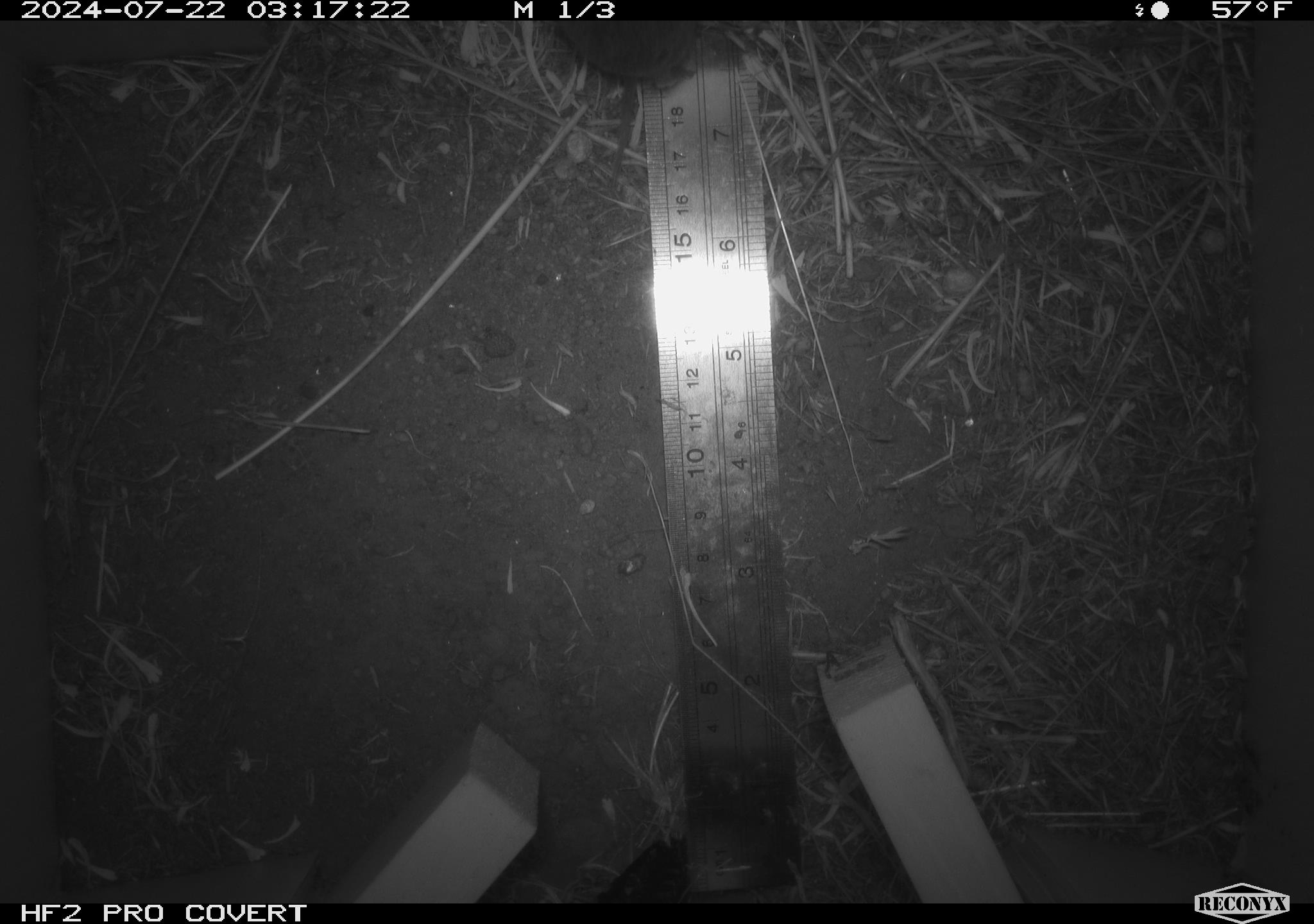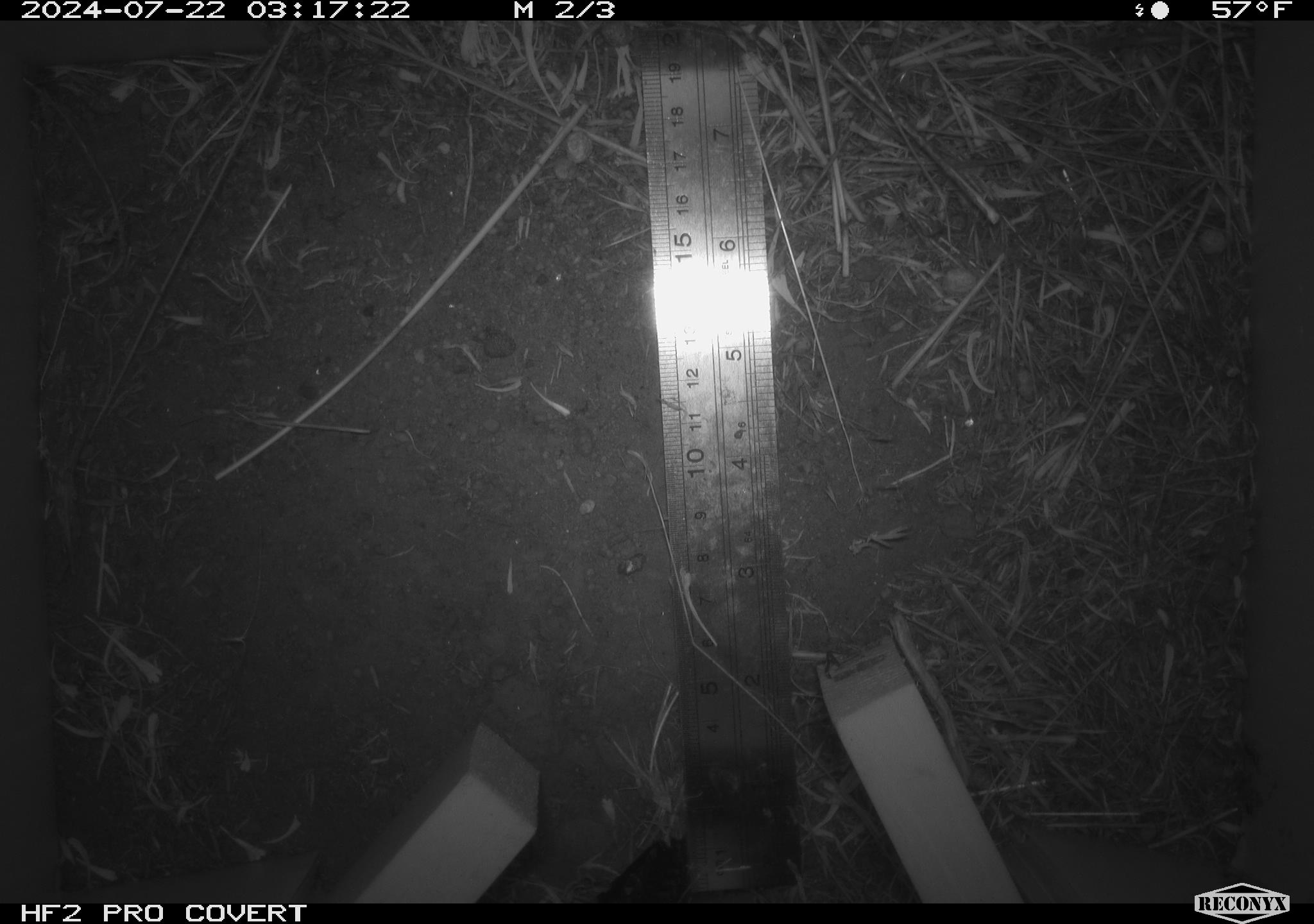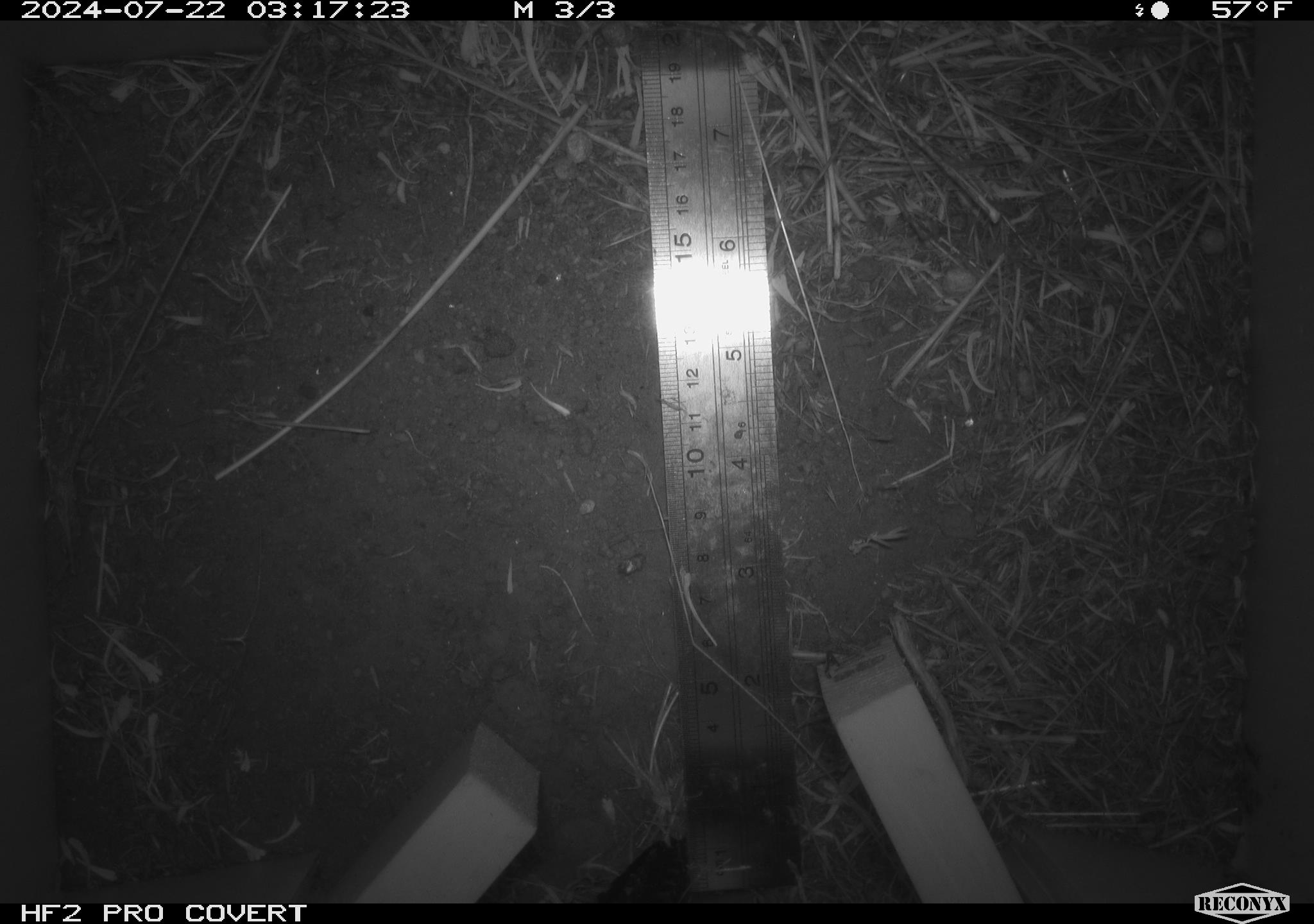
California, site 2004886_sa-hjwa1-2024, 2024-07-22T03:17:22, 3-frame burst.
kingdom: Animalia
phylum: Chordata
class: Mammalia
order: Rodentia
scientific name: Rodentia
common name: rodent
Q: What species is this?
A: Rodent (Rodentia).